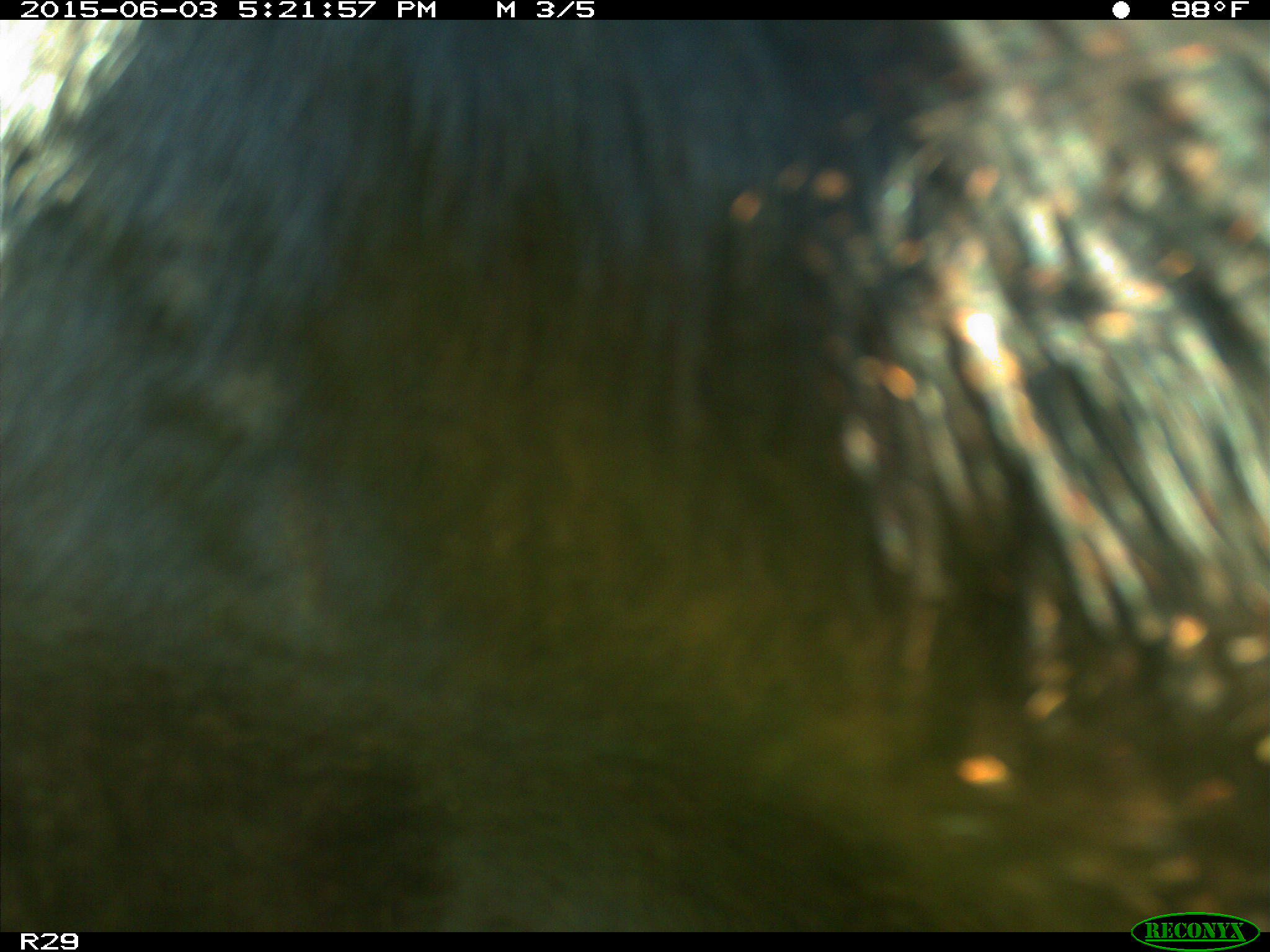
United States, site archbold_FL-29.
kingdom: Animalia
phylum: Chordata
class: Mammalia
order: Artiodactyla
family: Bovidae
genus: Bos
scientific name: Bos taurus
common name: domestic cow